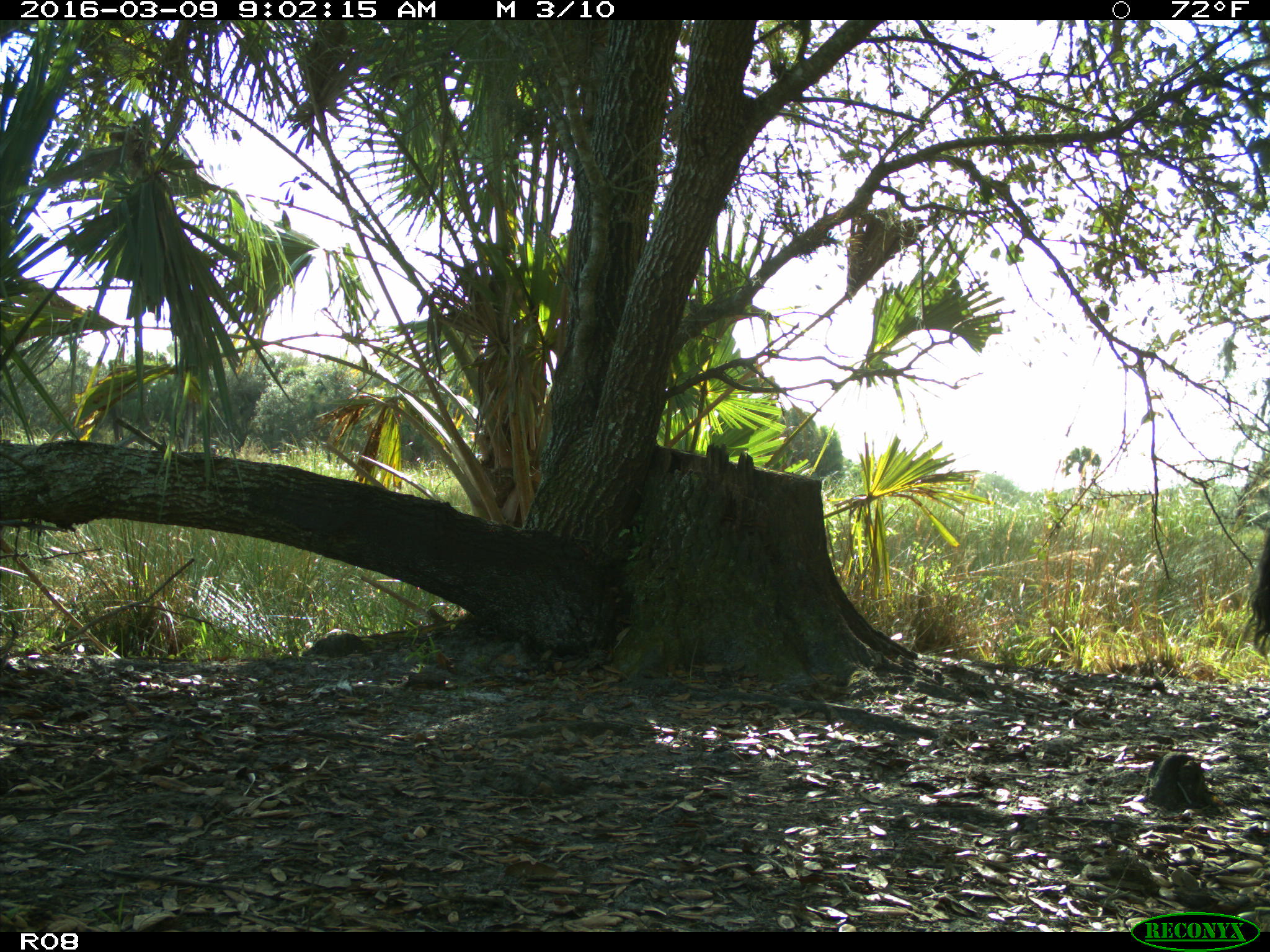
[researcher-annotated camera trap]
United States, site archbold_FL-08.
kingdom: Animalia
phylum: Chordata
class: Mammalia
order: Artiodactyla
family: Bovidae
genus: Bos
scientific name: Bos taurus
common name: domestic cow